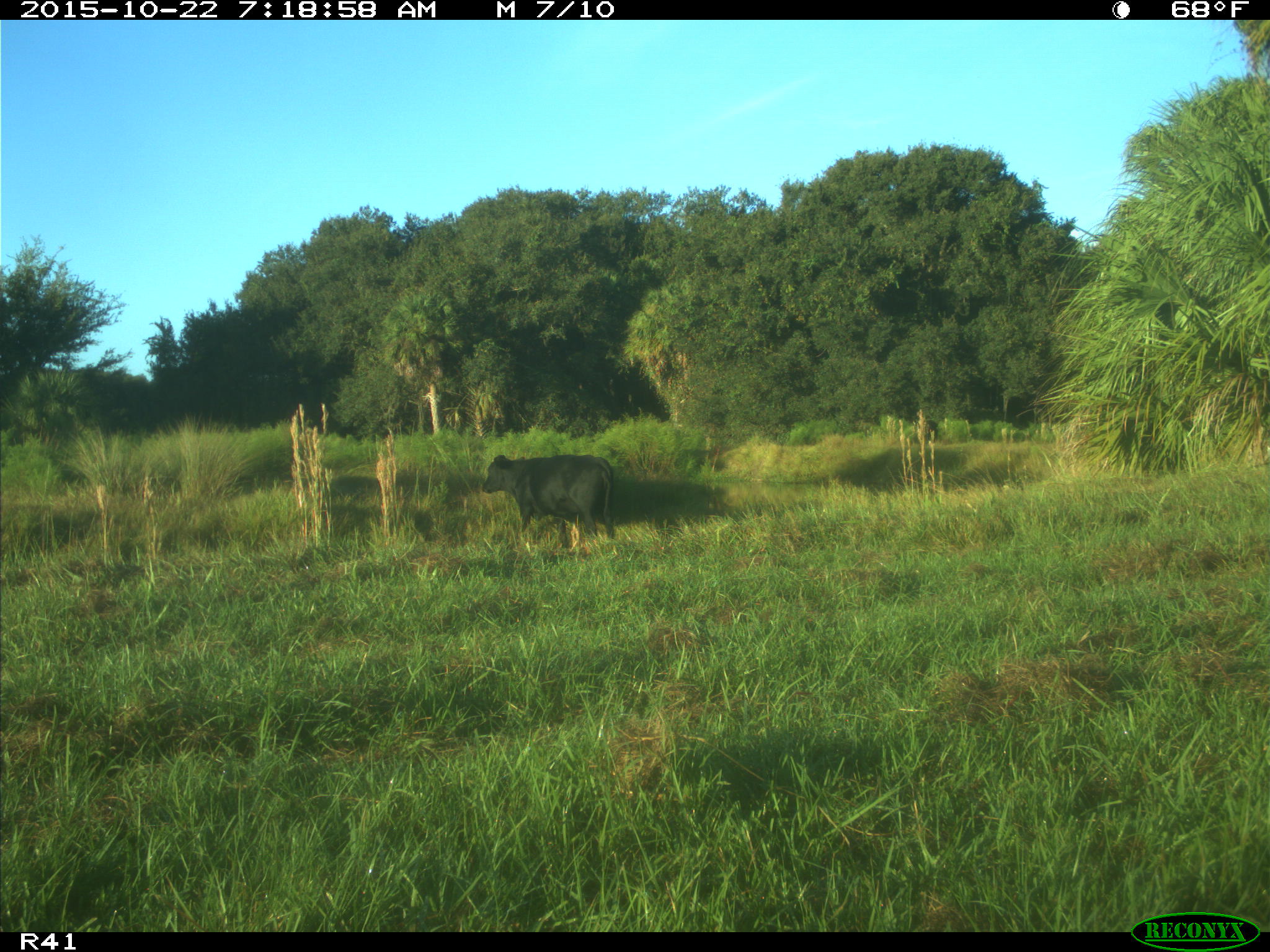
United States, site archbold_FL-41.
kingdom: Animalia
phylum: Chordata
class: Mammalia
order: Artiodactyla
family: Bovidae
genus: Bos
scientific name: Bos taurus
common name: domestic cow